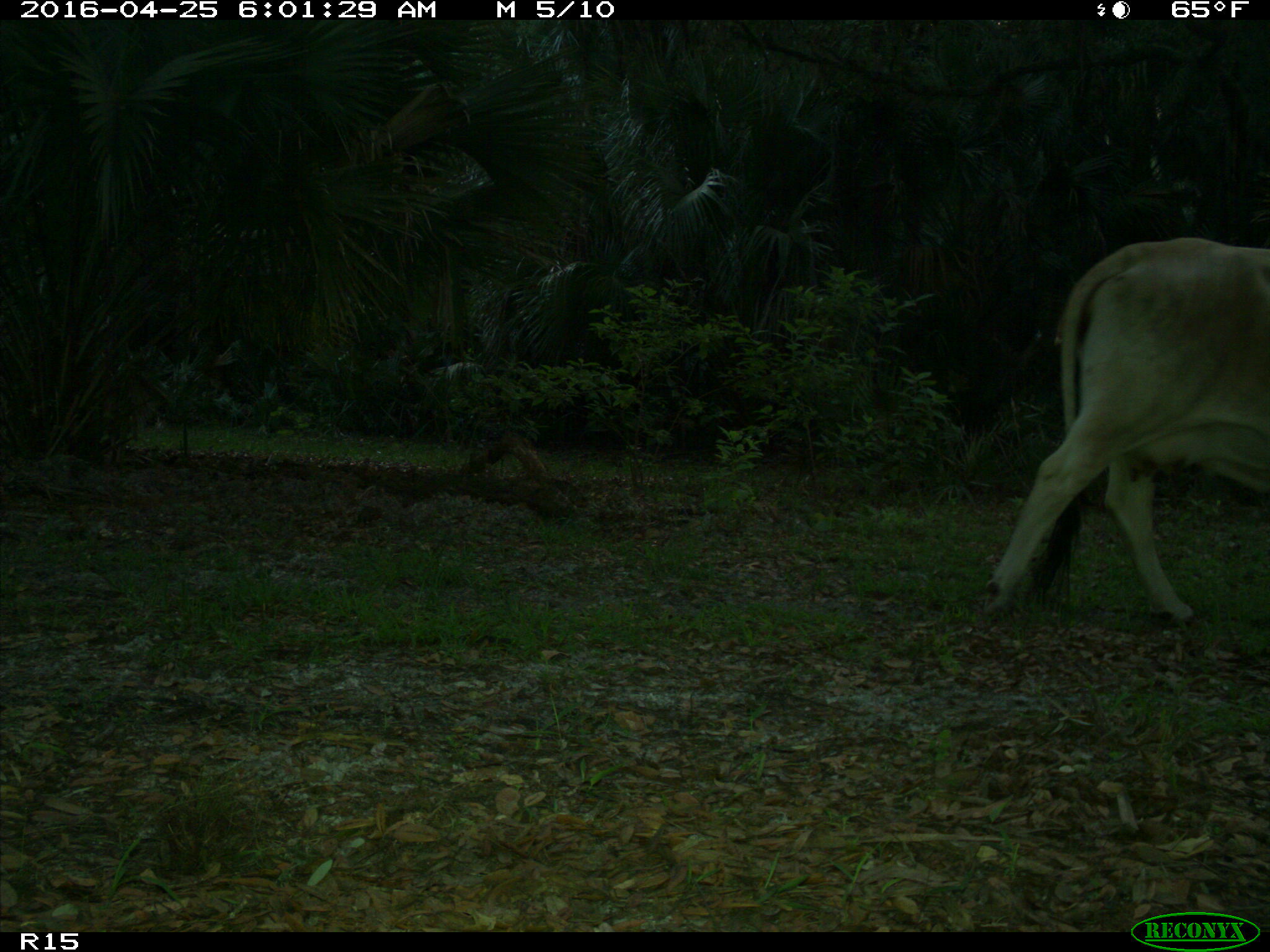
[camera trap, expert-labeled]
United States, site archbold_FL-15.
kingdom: Animalia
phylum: Chordata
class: Mammalia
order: Artiodactyla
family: Bovidae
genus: Bos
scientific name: Bos taurus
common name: domestic cow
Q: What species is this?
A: Bos taurus (domestic cow).